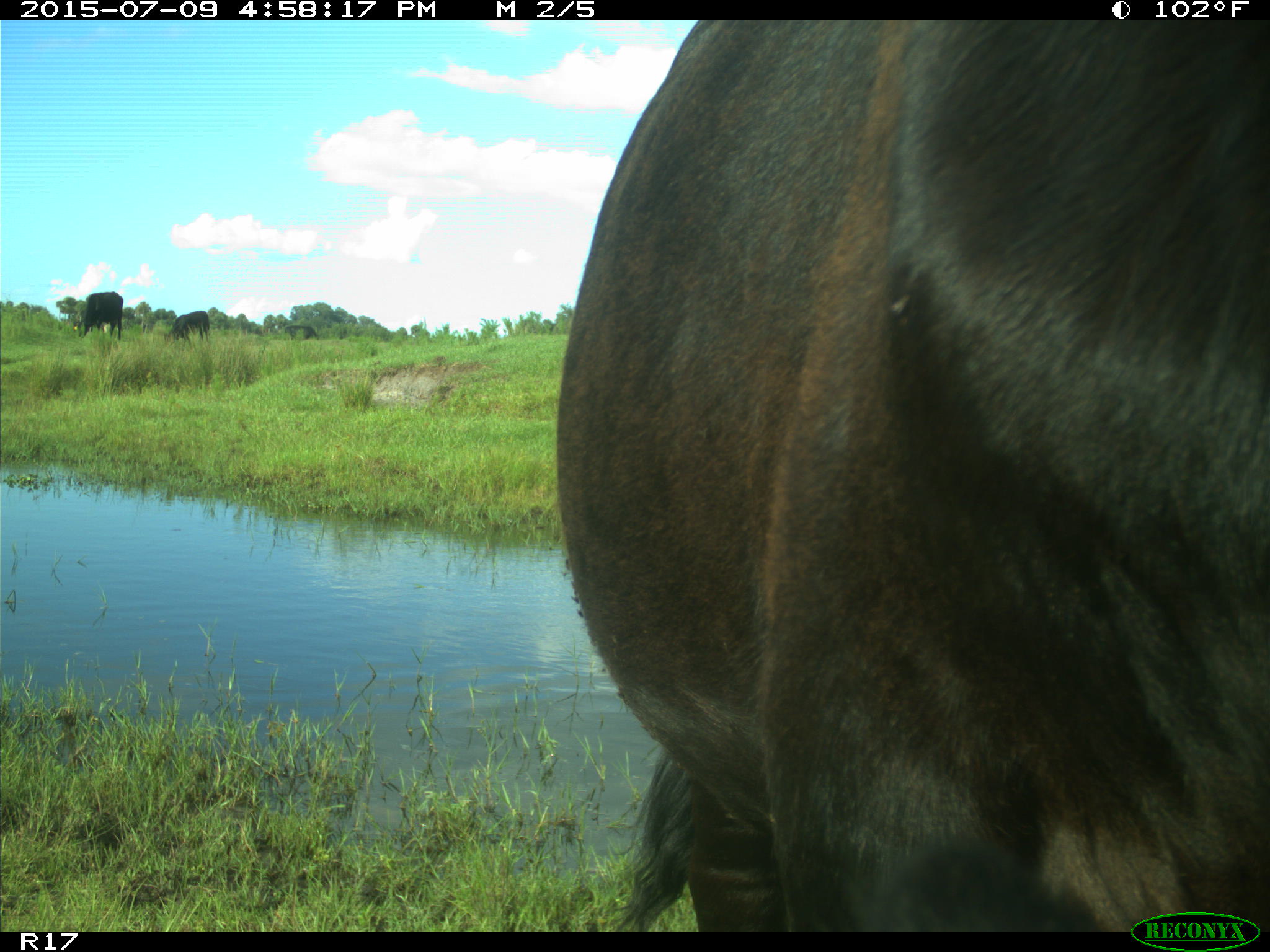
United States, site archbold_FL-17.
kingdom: Animalia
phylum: Chordata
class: Mammalia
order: Artiodactyla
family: Bovidae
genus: Bos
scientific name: Bos taurus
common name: domestic cow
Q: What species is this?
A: Bos taurus (domestic cow).